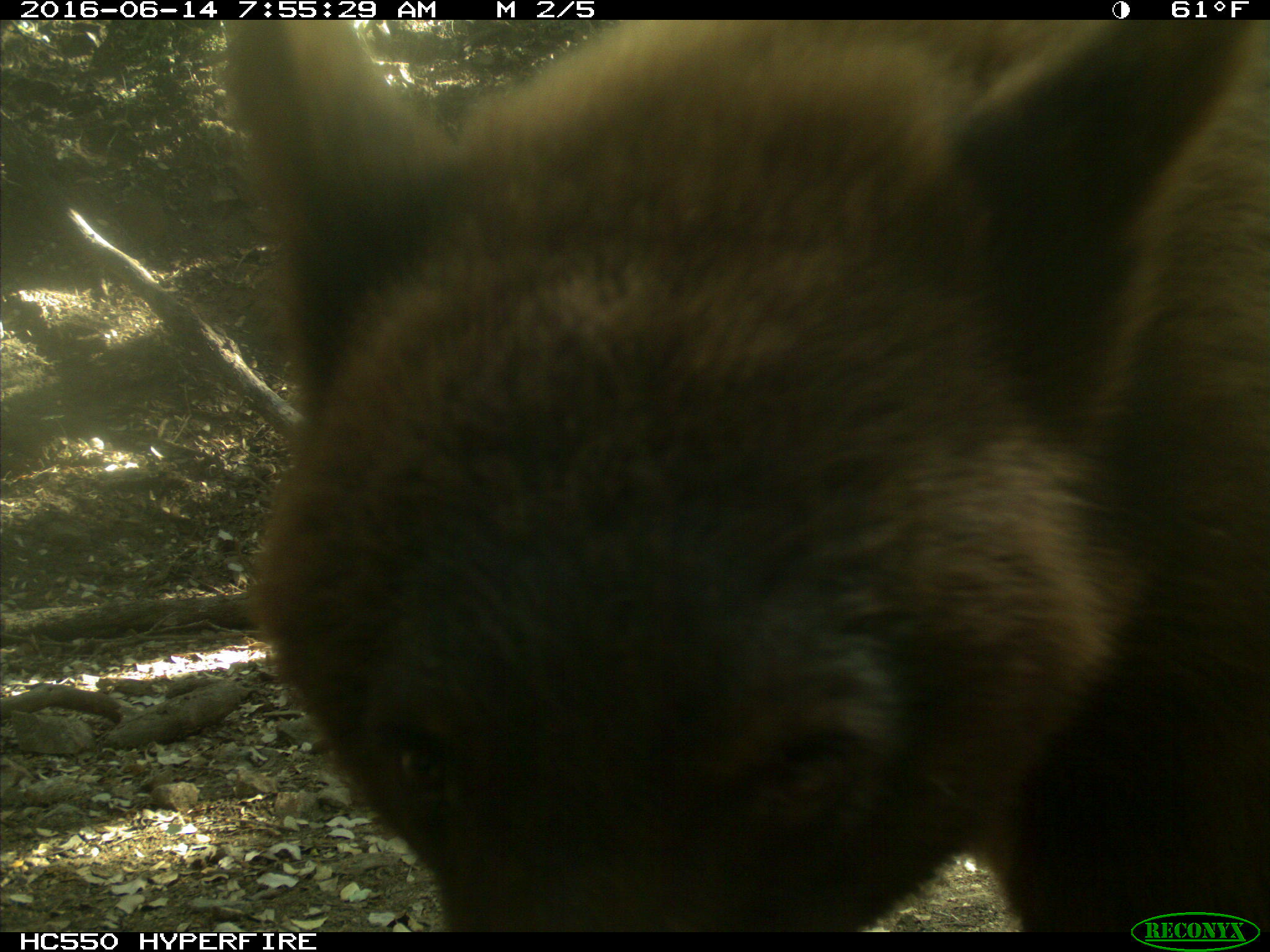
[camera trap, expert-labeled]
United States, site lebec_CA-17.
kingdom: Animalia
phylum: Chordata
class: Mammalia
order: Carnivora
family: Ursidae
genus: Ursus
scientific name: Ursus americanus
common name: american black bear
Ursus americanus (american black bear).